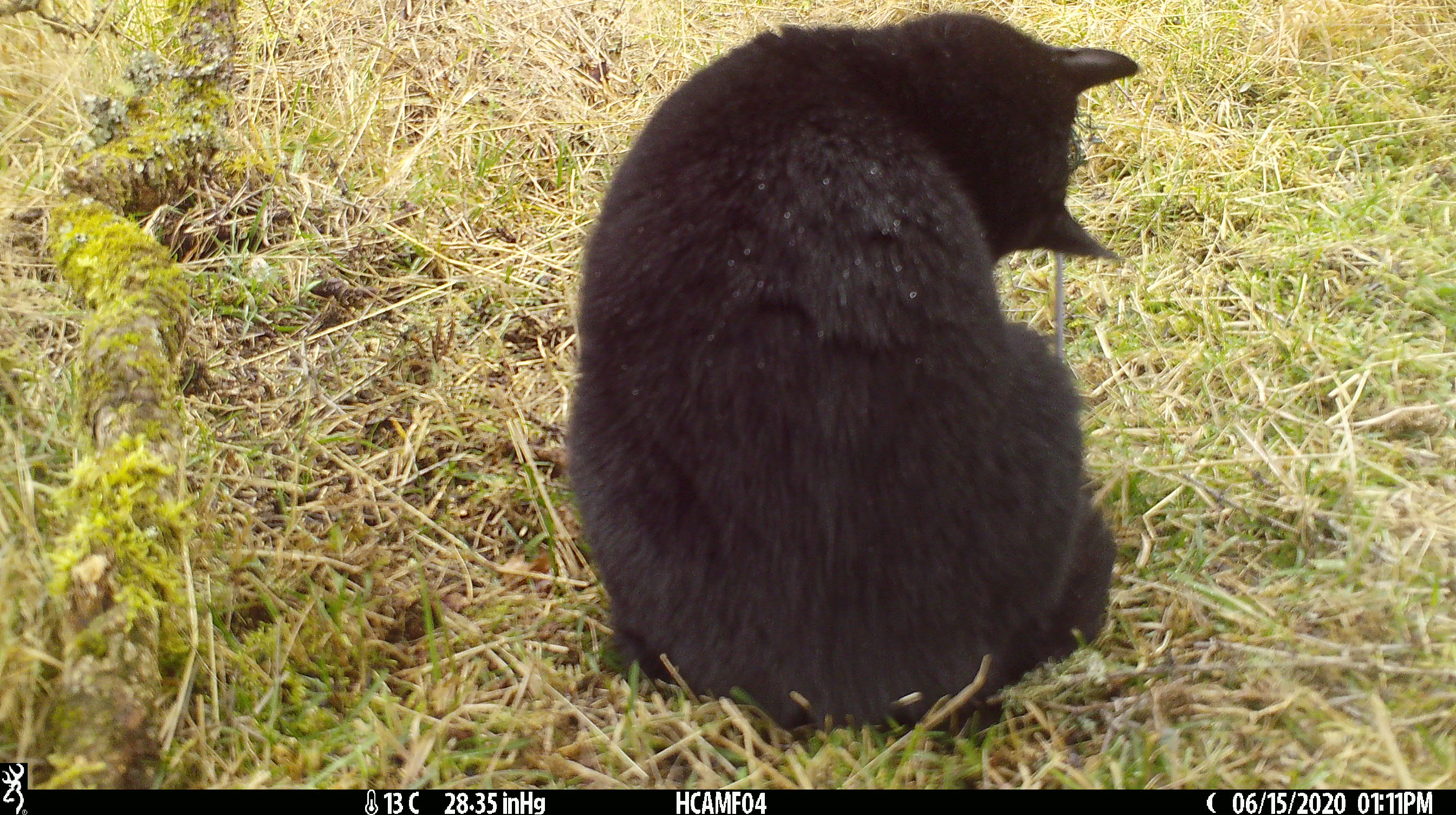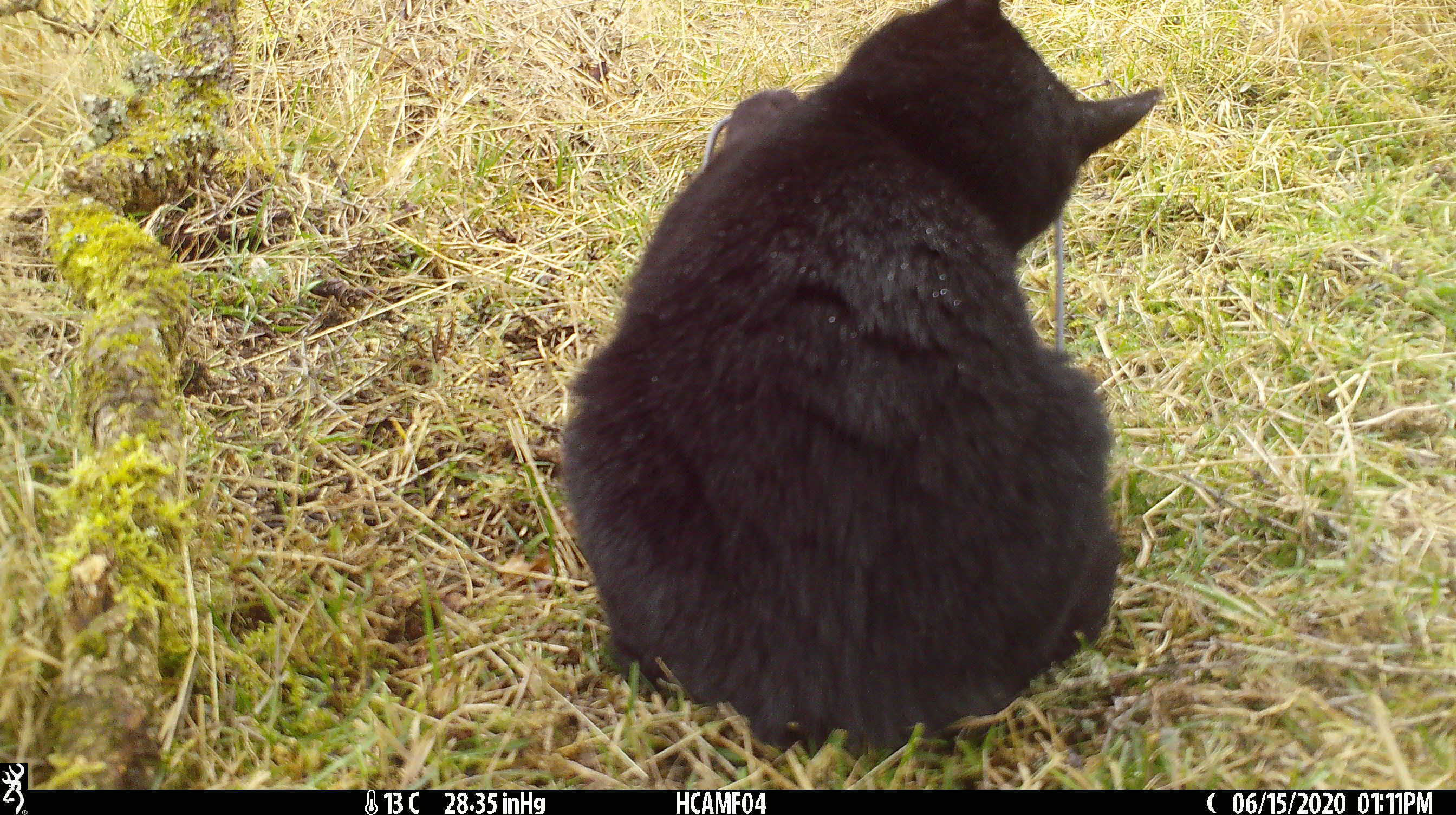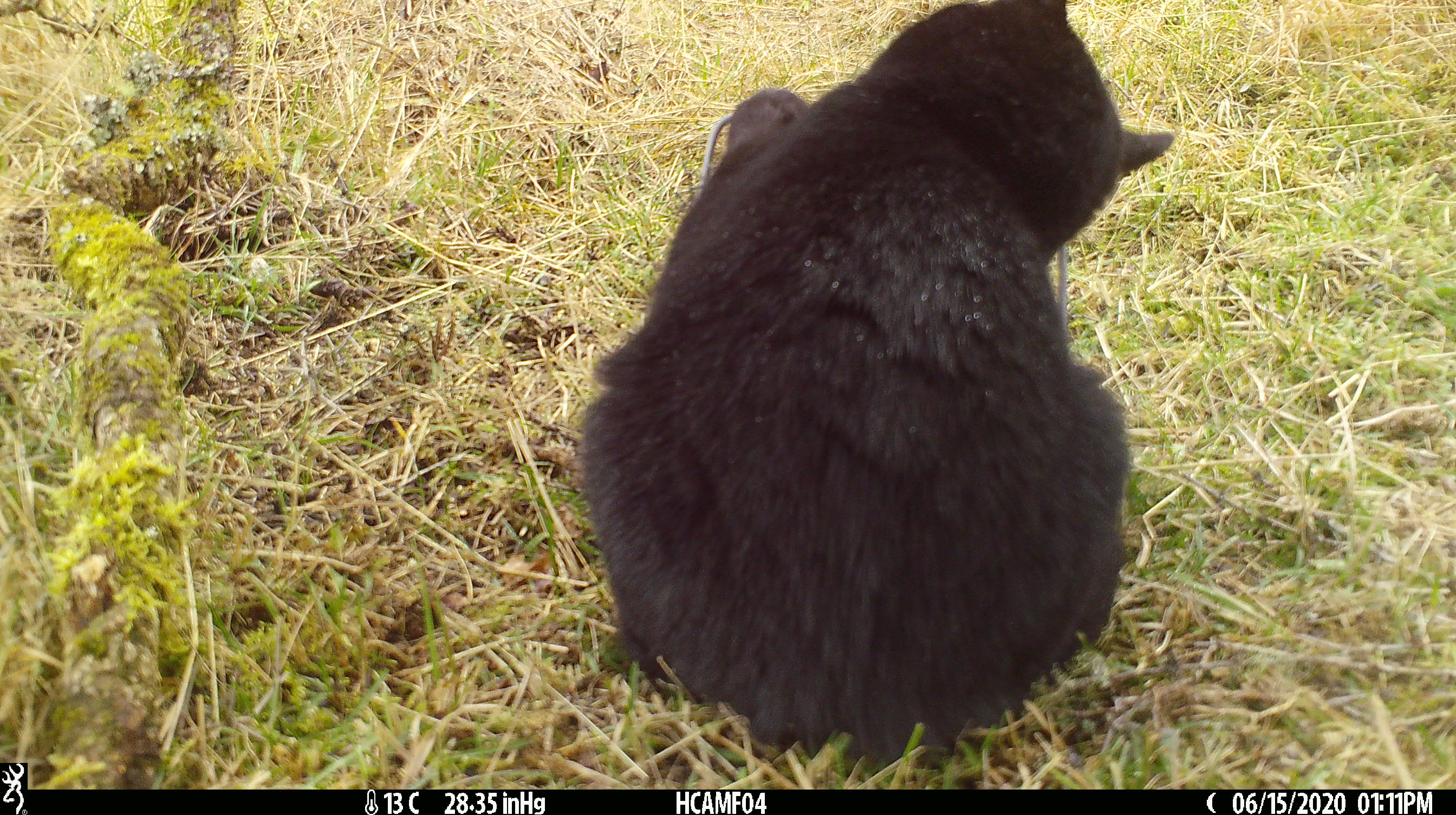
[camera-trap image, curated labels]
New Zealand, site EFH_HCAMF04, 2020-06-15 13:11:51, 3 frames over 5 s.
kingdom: Animalia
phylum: Chordata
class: Mammalia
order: Carnivora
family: Felidae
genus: Felis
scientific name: Felis catus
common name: domestic cat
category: cat